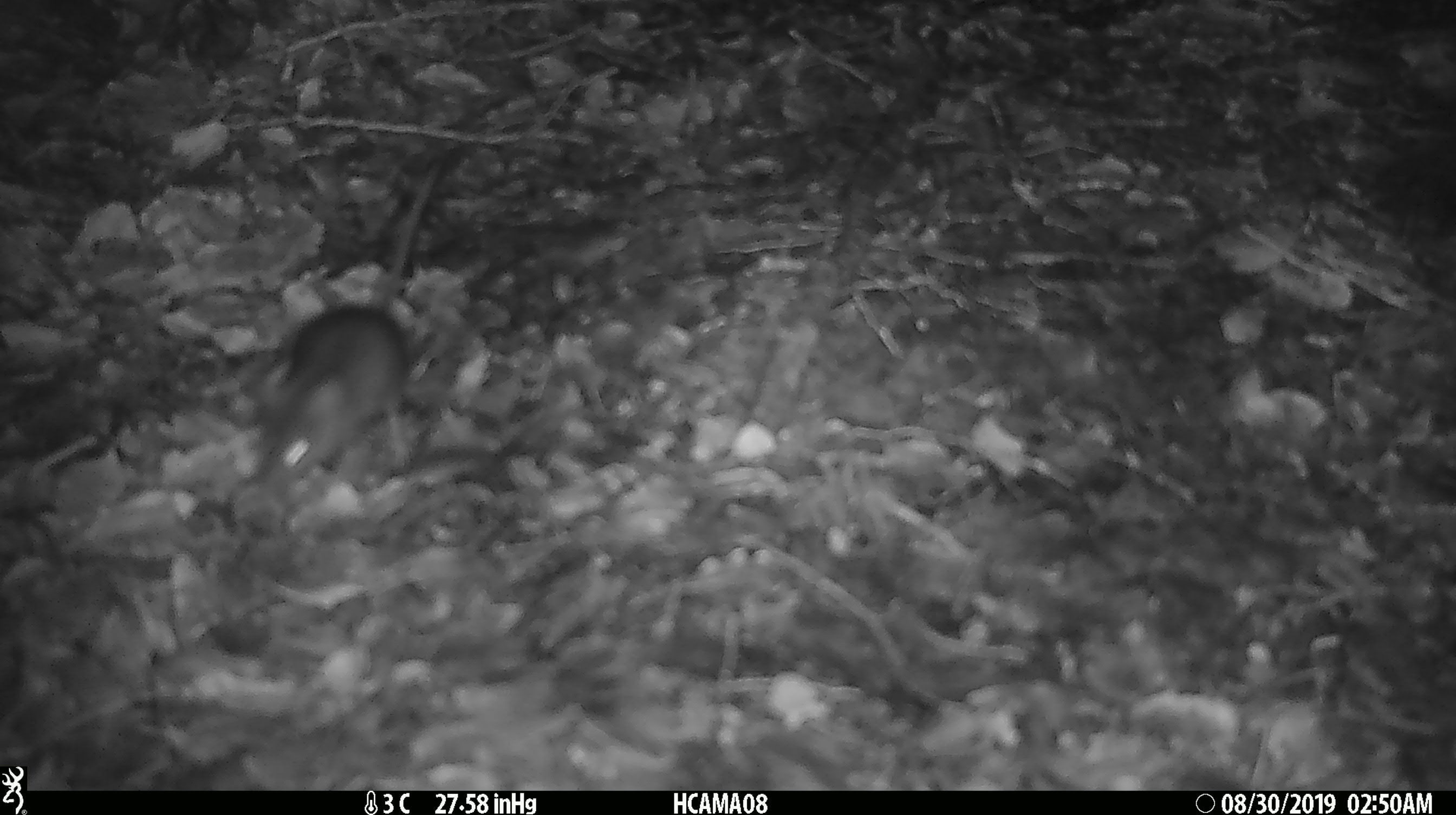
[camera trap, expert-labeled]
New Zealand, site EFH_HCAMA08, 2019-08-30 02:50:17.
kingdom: Animalia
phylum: Chordata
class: Mammalia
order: Rodentia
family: Muridae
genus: Mus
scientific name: Mus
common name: mouse